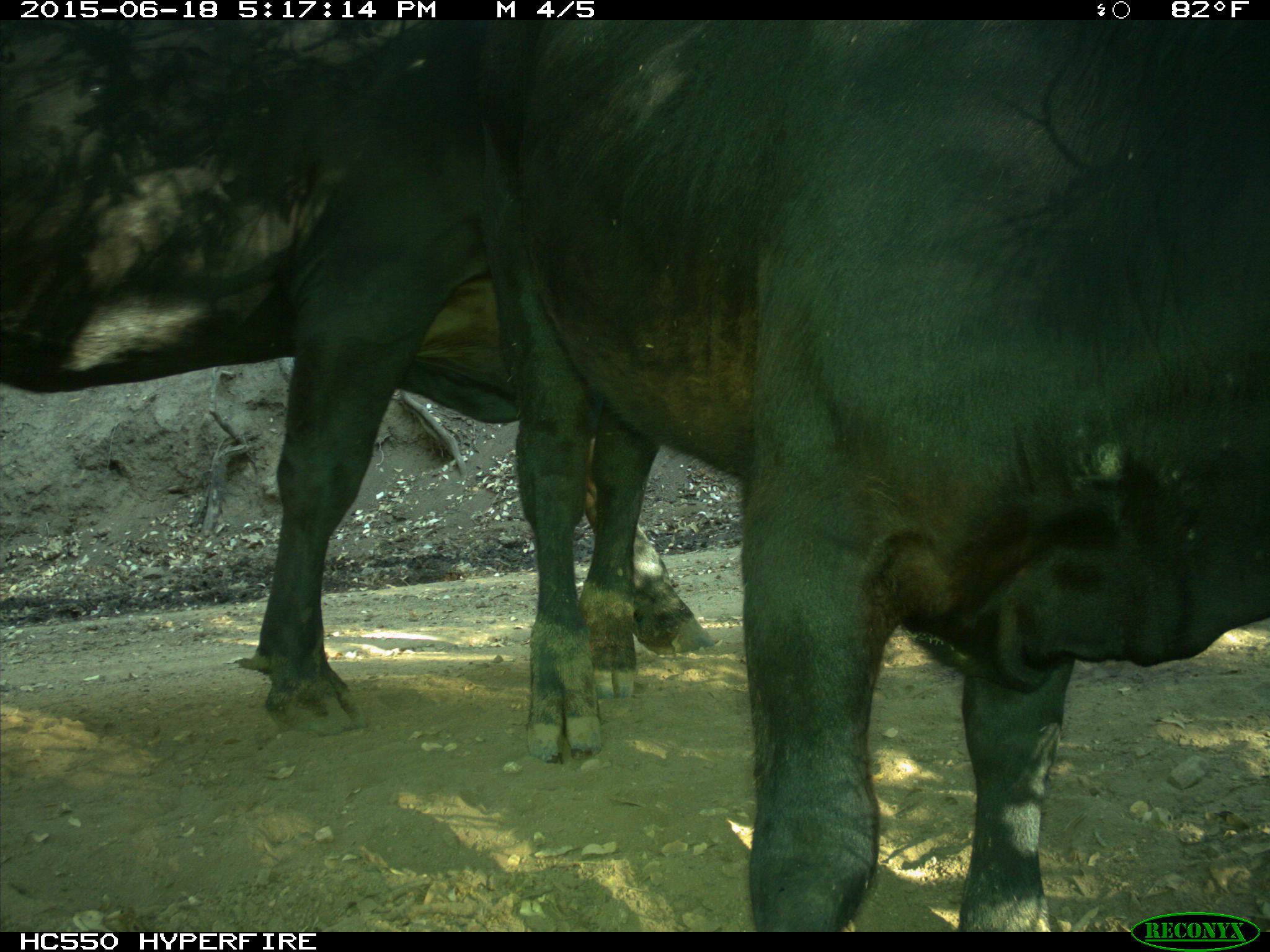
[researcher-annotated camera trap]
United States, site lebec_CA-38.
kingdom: Animalia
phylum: Chordata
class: Mammalia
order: Artiodactyla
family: Bovidae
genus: Bos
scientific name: Bos taurus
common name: domestic cow